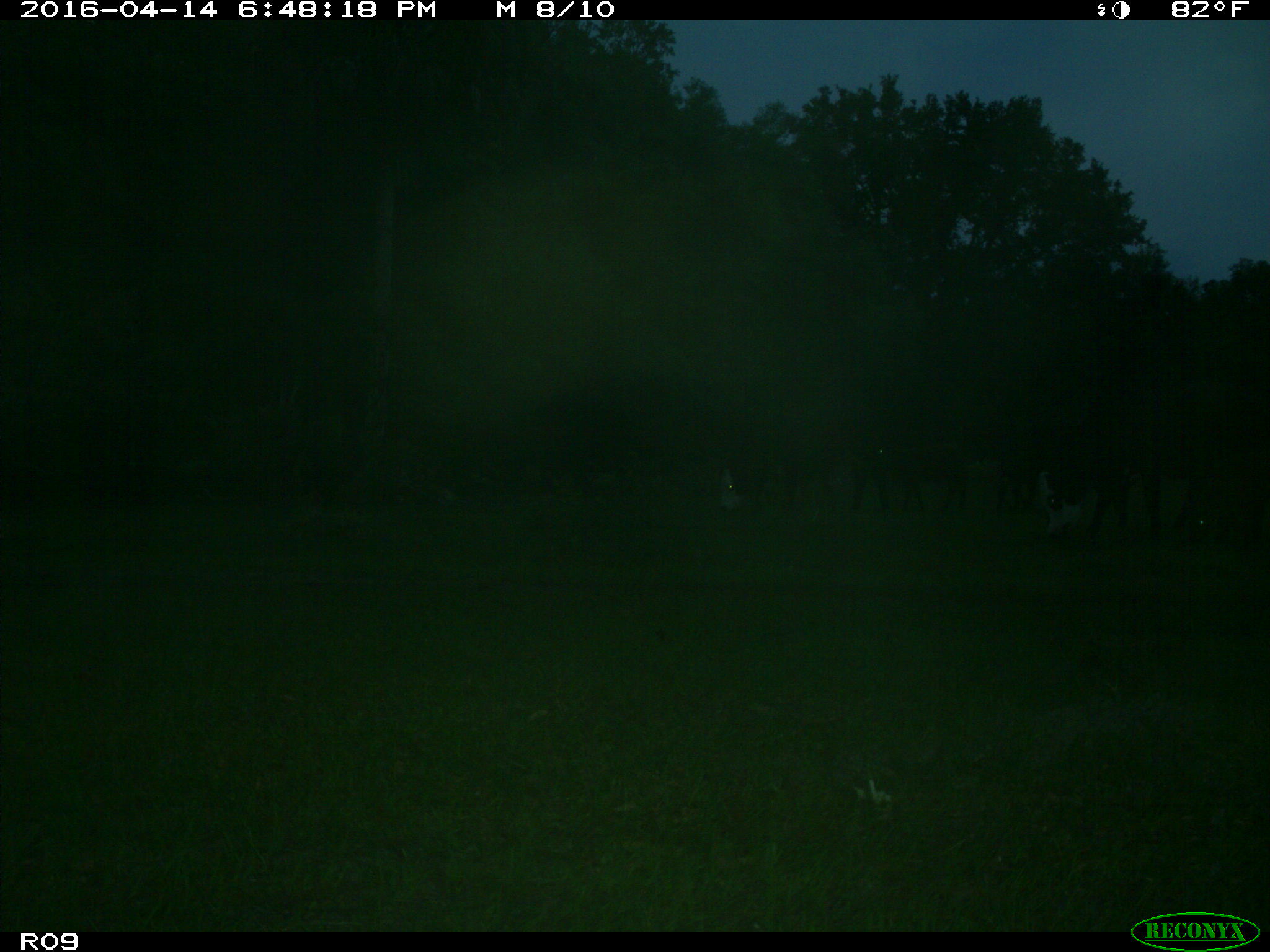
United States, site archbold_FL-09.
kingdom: Animalia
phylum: Chordata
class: Mammalia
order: Artiodactyla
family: Bovidae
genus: Bos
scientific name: Bos taurus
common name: domestic cow